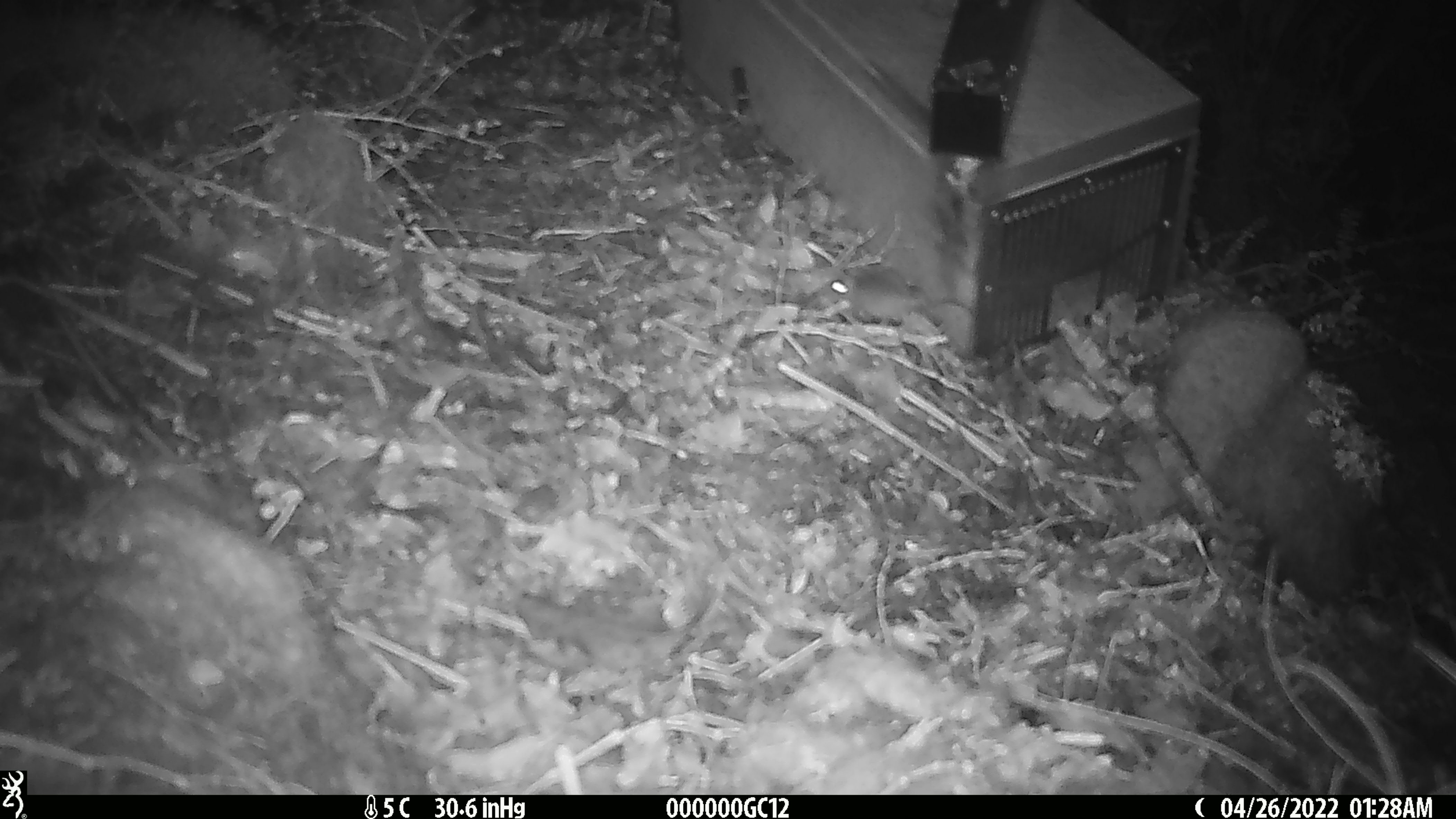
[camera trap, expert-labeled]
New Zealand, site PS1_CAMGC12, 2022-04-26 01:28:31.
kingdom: Animalia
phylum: Chordata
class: Mammalia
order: Rodentia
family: Muridae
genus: Mus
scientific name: Mus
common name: mouse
Mouse (Mus).